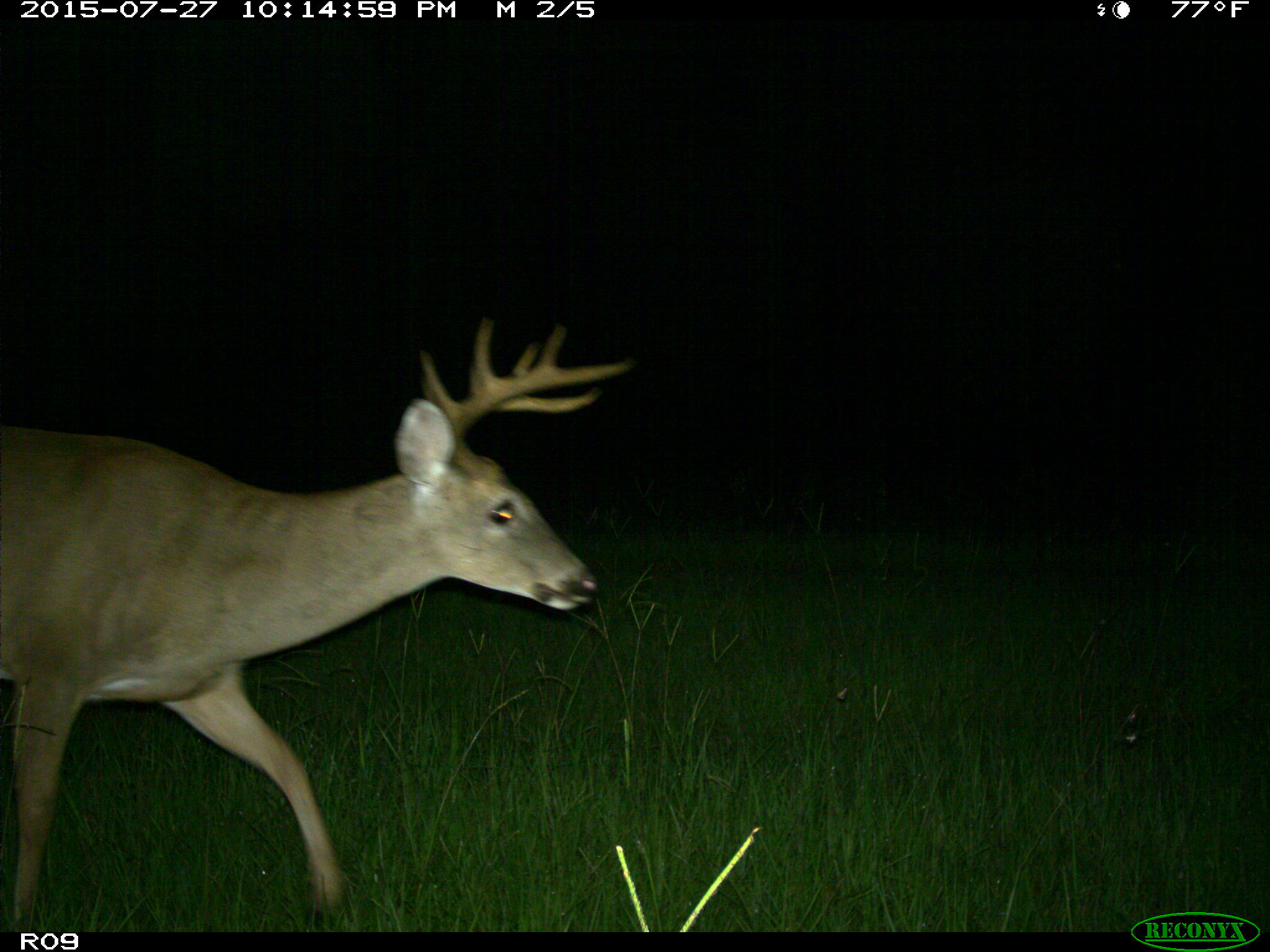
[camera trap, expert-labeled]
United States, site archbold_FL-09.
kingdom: Animalia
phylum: Chordata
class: Mammalia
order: Artiodactyla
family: Cervidae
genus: Odocoileus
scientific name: Odocoileus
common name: deer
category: unidentified deer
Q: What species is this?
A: Unidentified deer (deer) (Odocoileus).